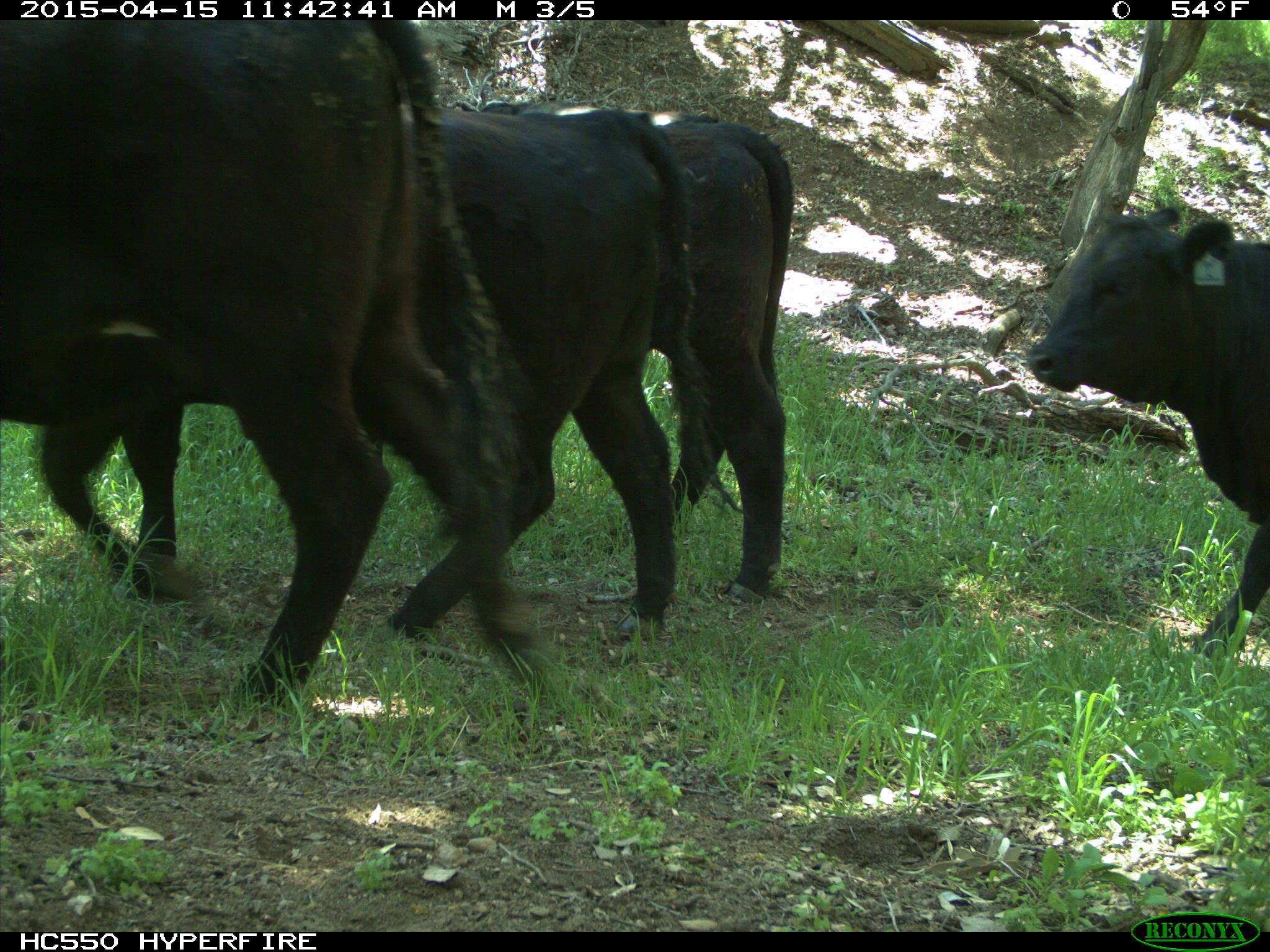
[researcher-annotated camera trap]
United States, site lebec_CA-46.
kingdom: Animalia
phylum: Chordata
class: Mammalia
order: Artiodactyla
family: Bovidae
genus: Bos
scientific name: Bos taurus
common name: domestic cow